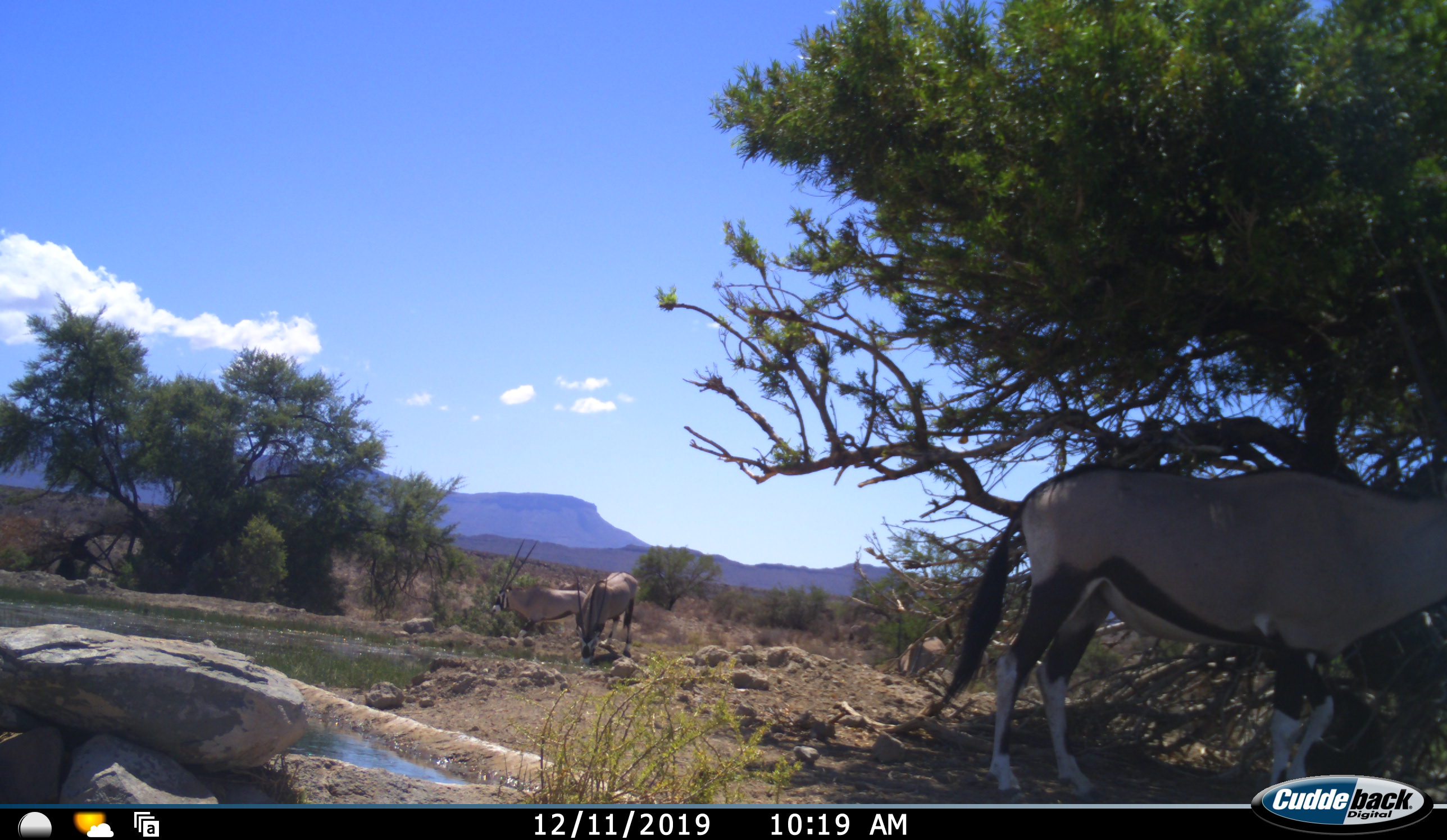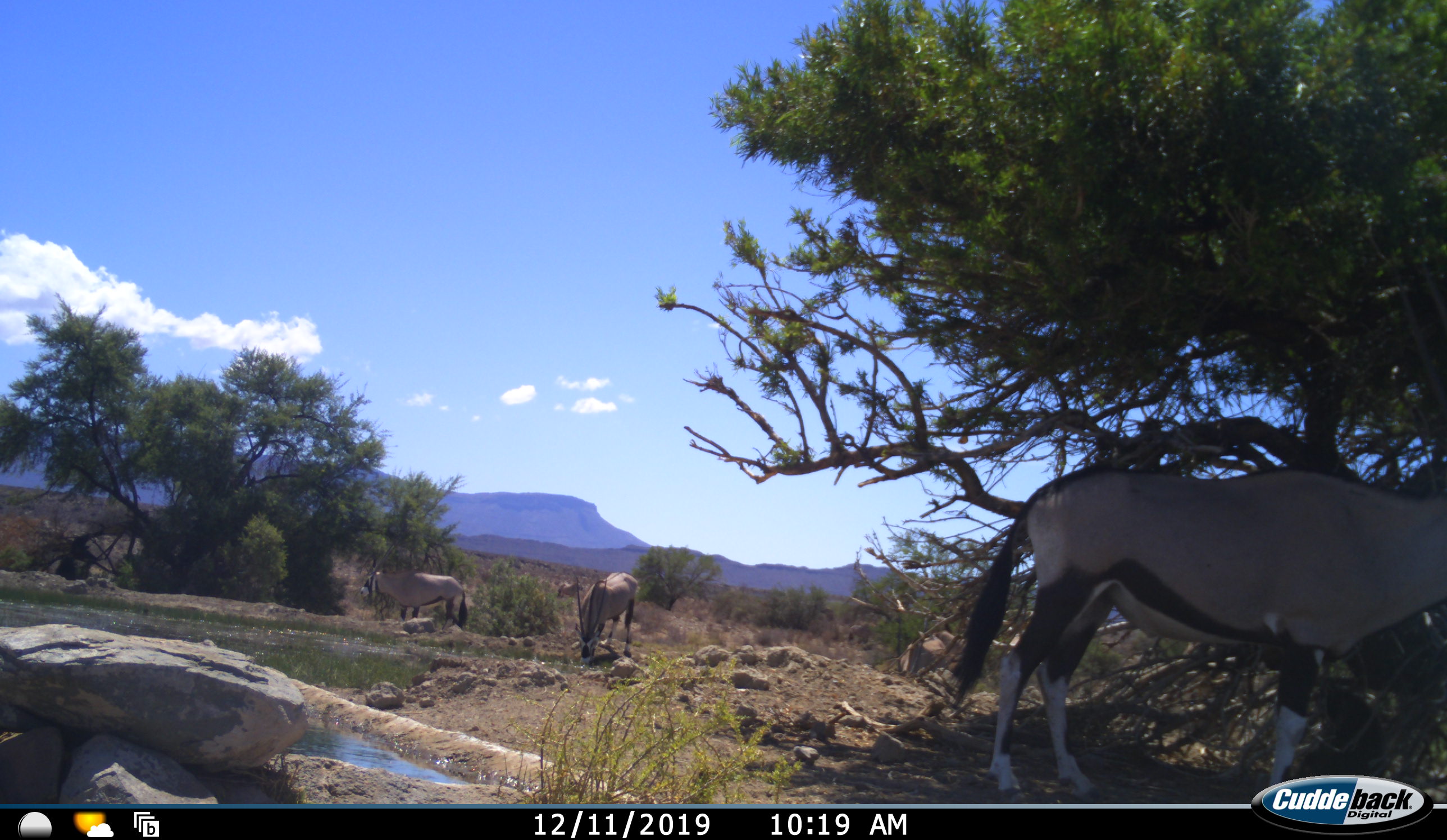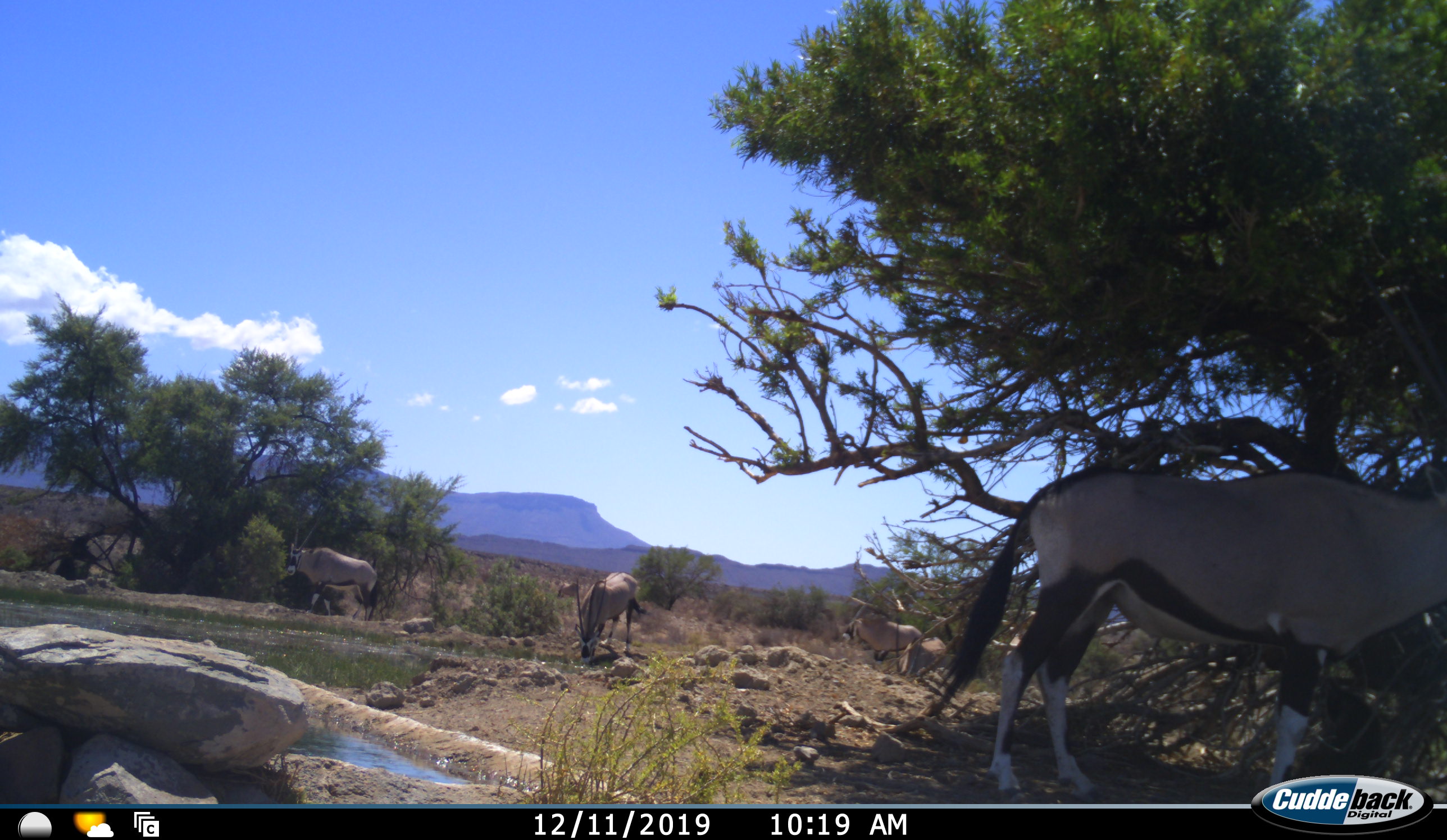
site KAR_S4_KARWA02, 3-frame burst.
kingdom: Animalia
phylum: Chordata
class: Mammalia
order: Artiodactyla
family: Bovidae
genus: Oryx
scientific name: Oryx gazella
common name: gemsbok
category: oryx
Oryx (gemsbok) (Oryx gazella), count 5. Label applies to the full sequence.